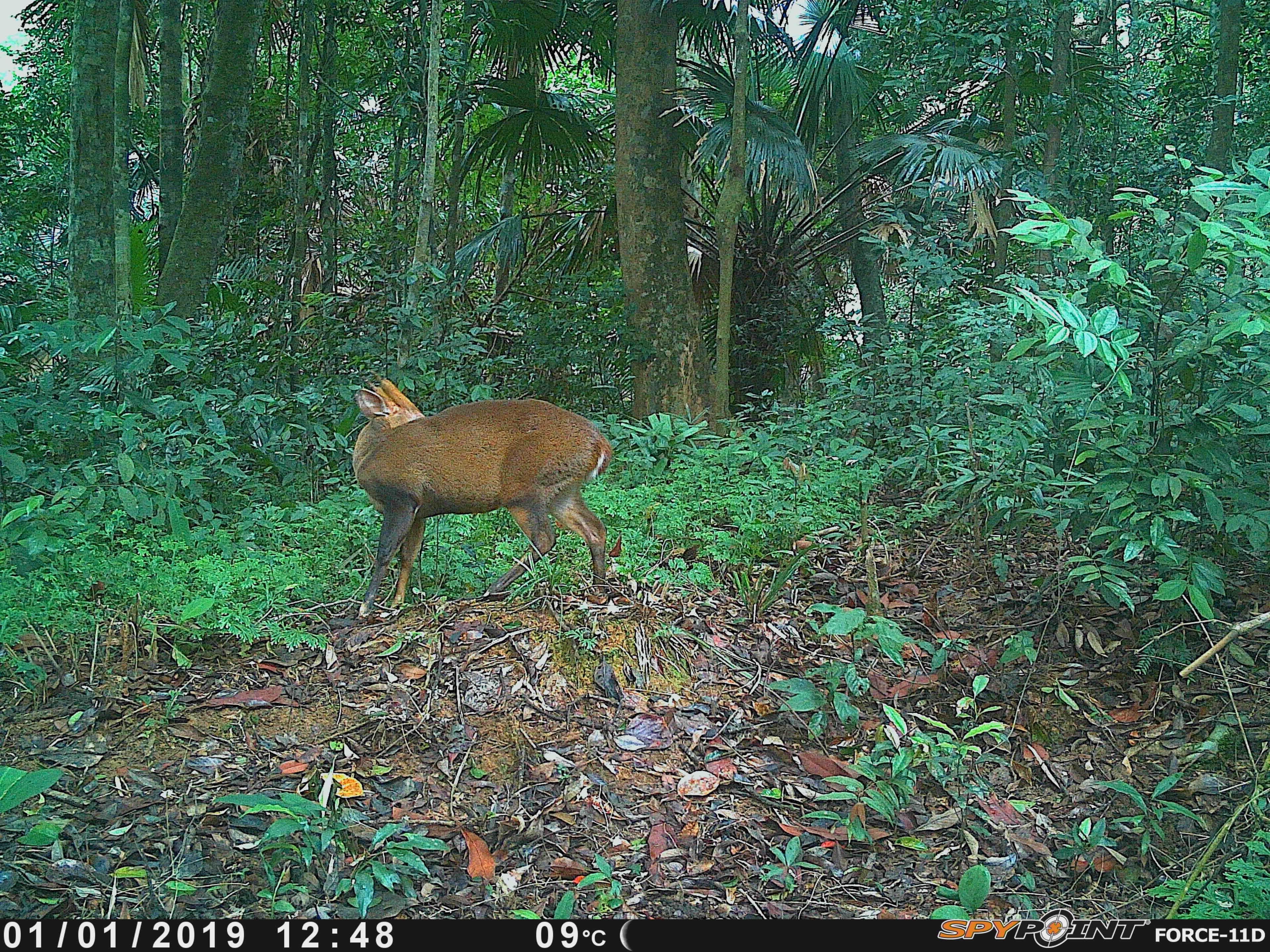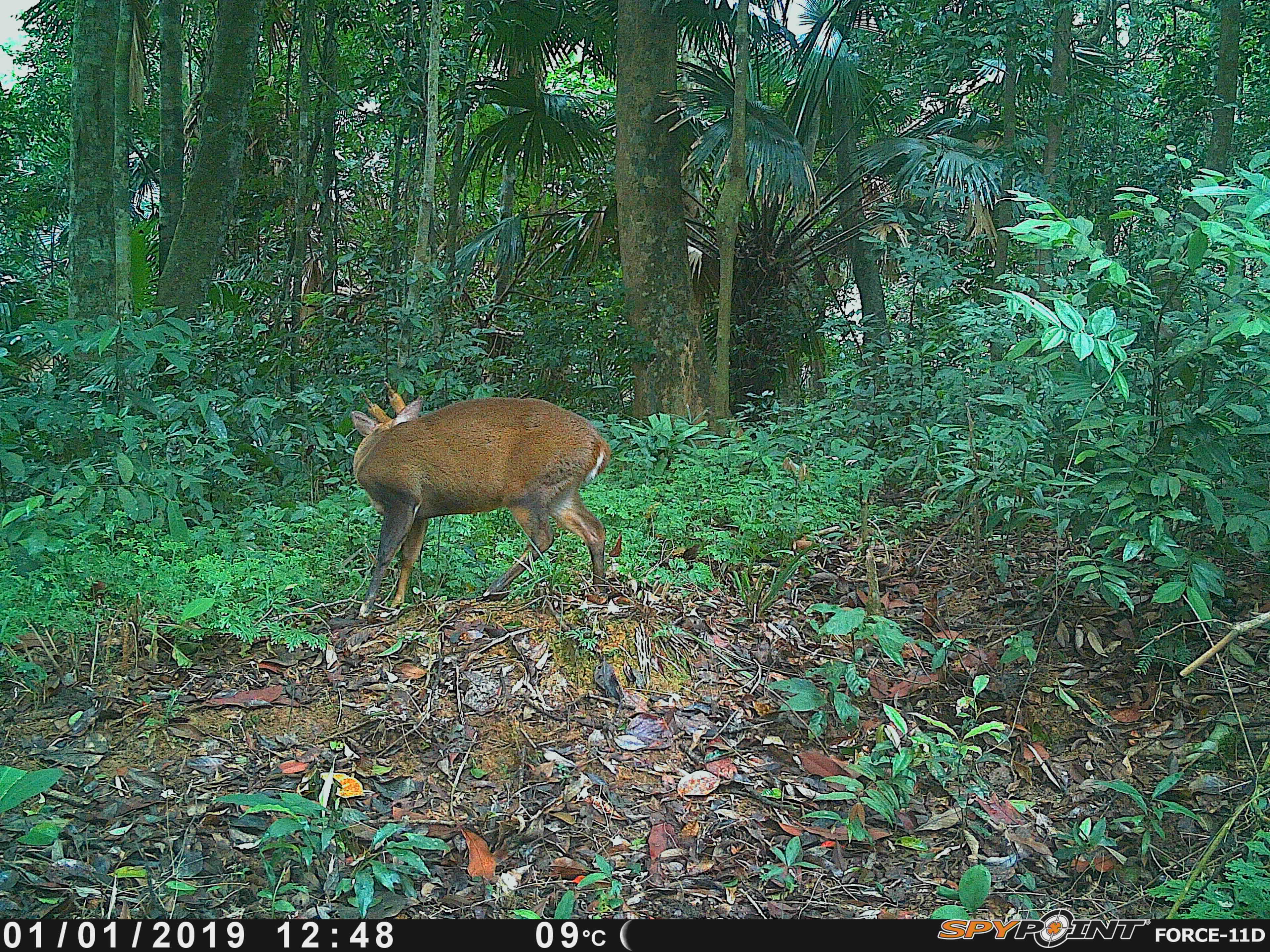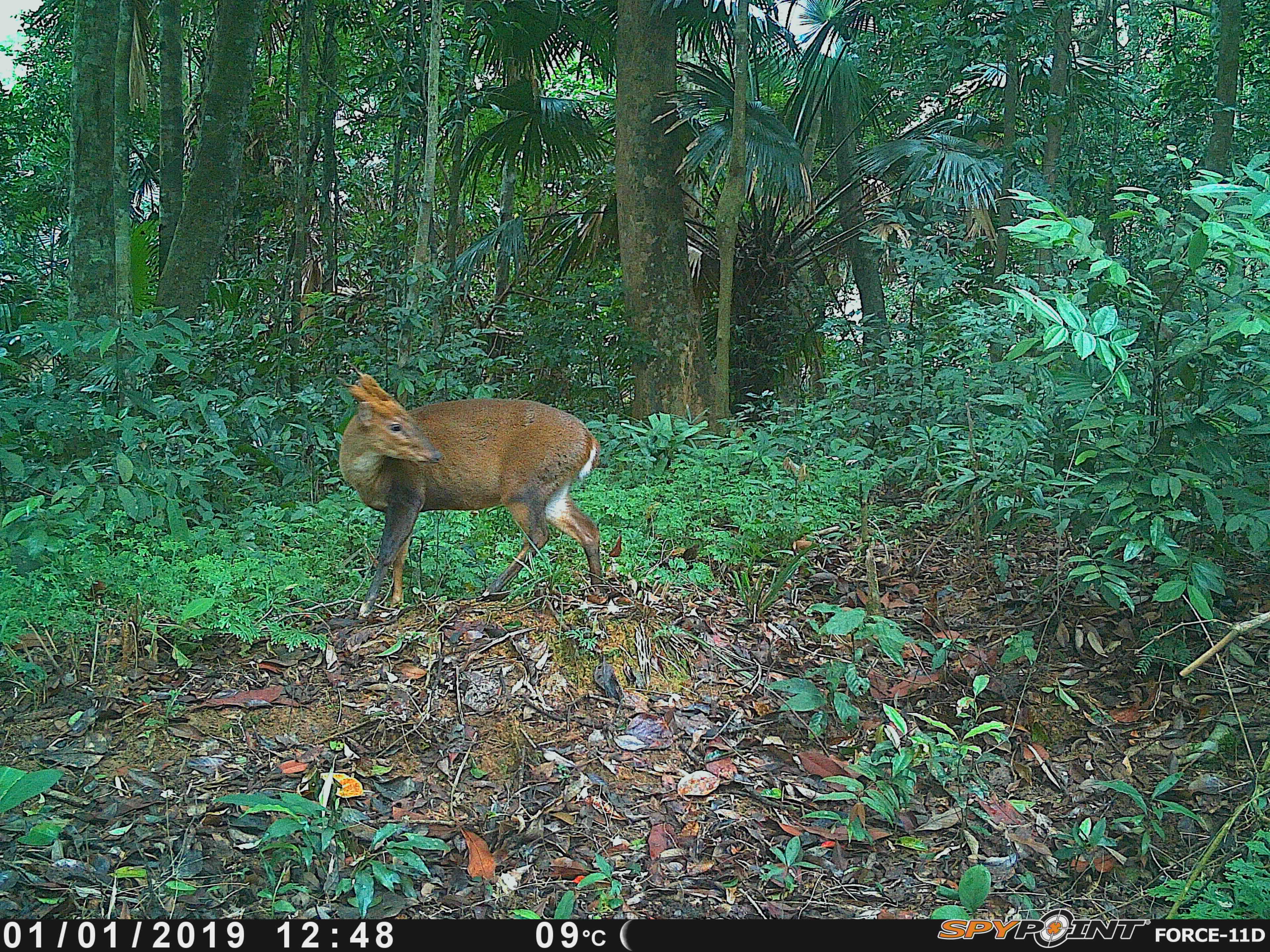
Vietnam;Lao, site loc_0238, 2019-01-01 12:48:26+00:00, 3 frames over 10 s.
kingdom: Animalia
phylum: Chordata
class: Mammalia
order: Artiodactyla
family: Cervidae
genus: Muntiacus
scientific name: Muntiacus vuquangensis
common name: large-antlered muntjac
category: large antlered muntjac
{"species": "large antlered muntjac (large-antlered muntjac) (Muntiacus vuquangensis)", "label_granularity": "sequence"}